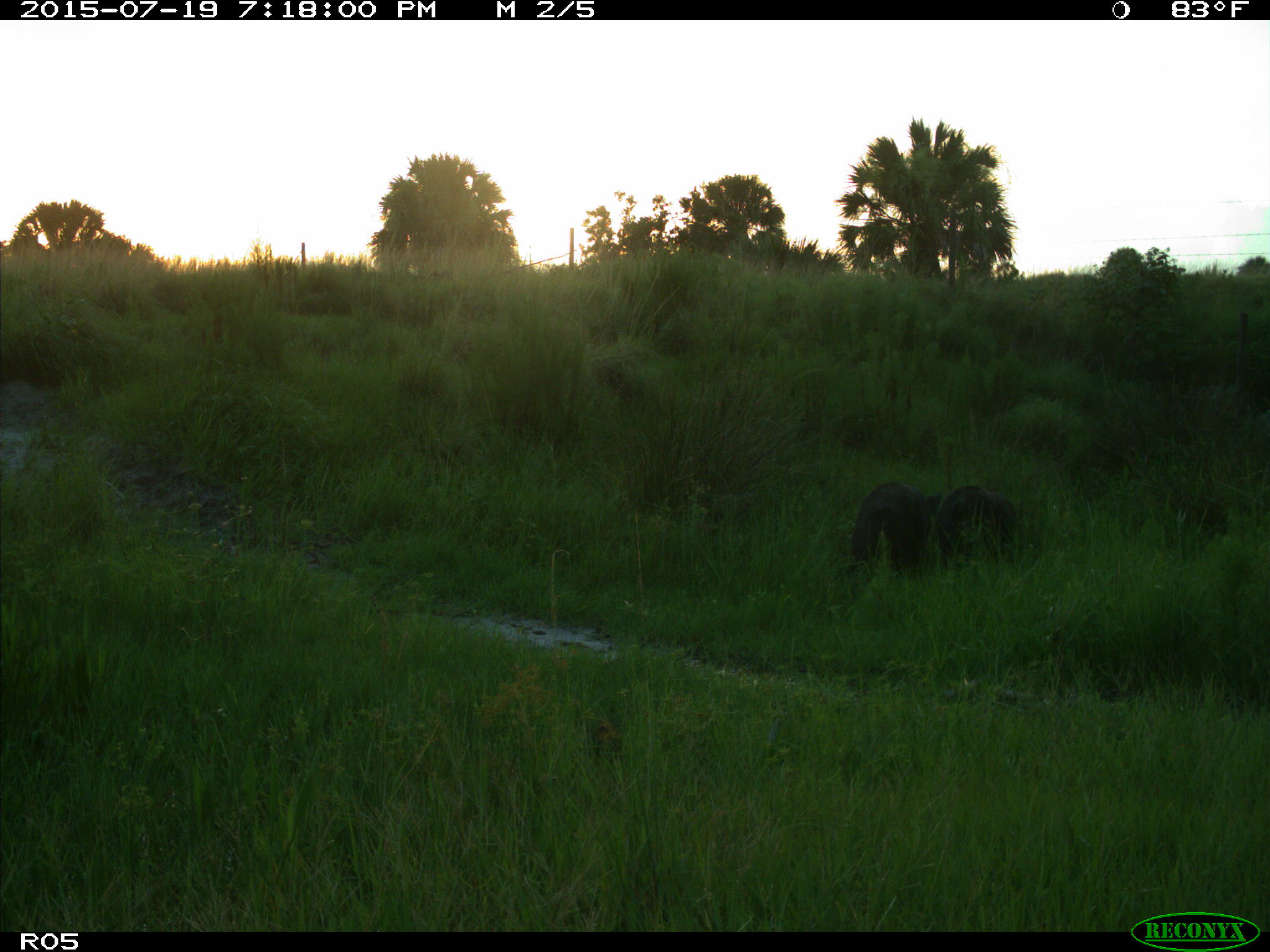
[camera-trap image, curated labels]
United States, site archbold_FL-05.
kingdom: Animalia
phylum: Chordata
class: Mammalia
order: Artiodactyla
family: Suidae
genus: Sus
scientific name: Sus scrofa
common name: wild boar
Sus scrofa (wild boar).